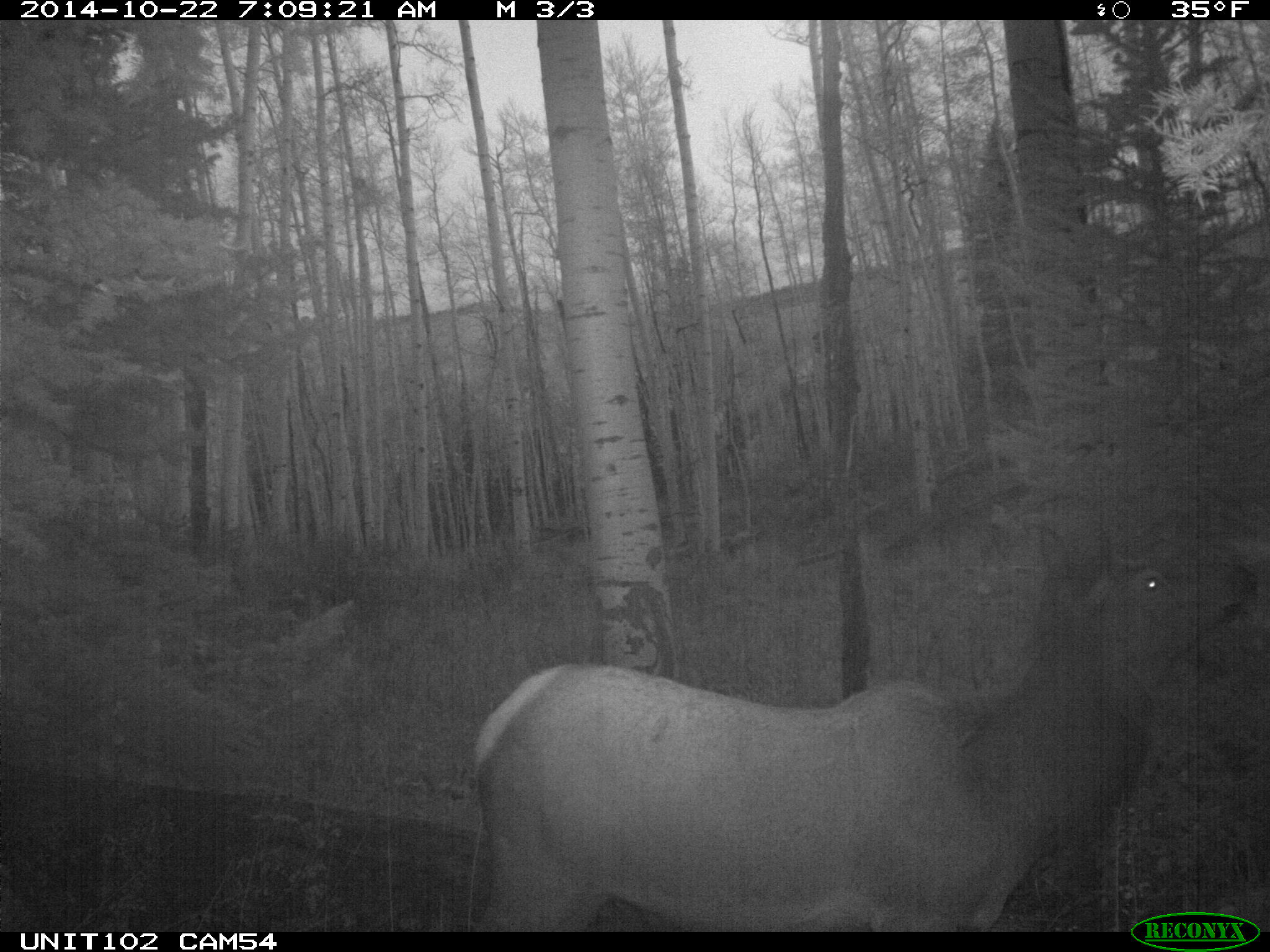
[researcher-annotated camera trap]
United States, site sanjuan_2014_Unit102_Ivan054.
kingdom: Animalia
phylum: Chordata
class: Mammalia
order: Artiodactyla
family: Cervidae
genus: Cervus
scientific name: Cervus elaphus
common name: red deer